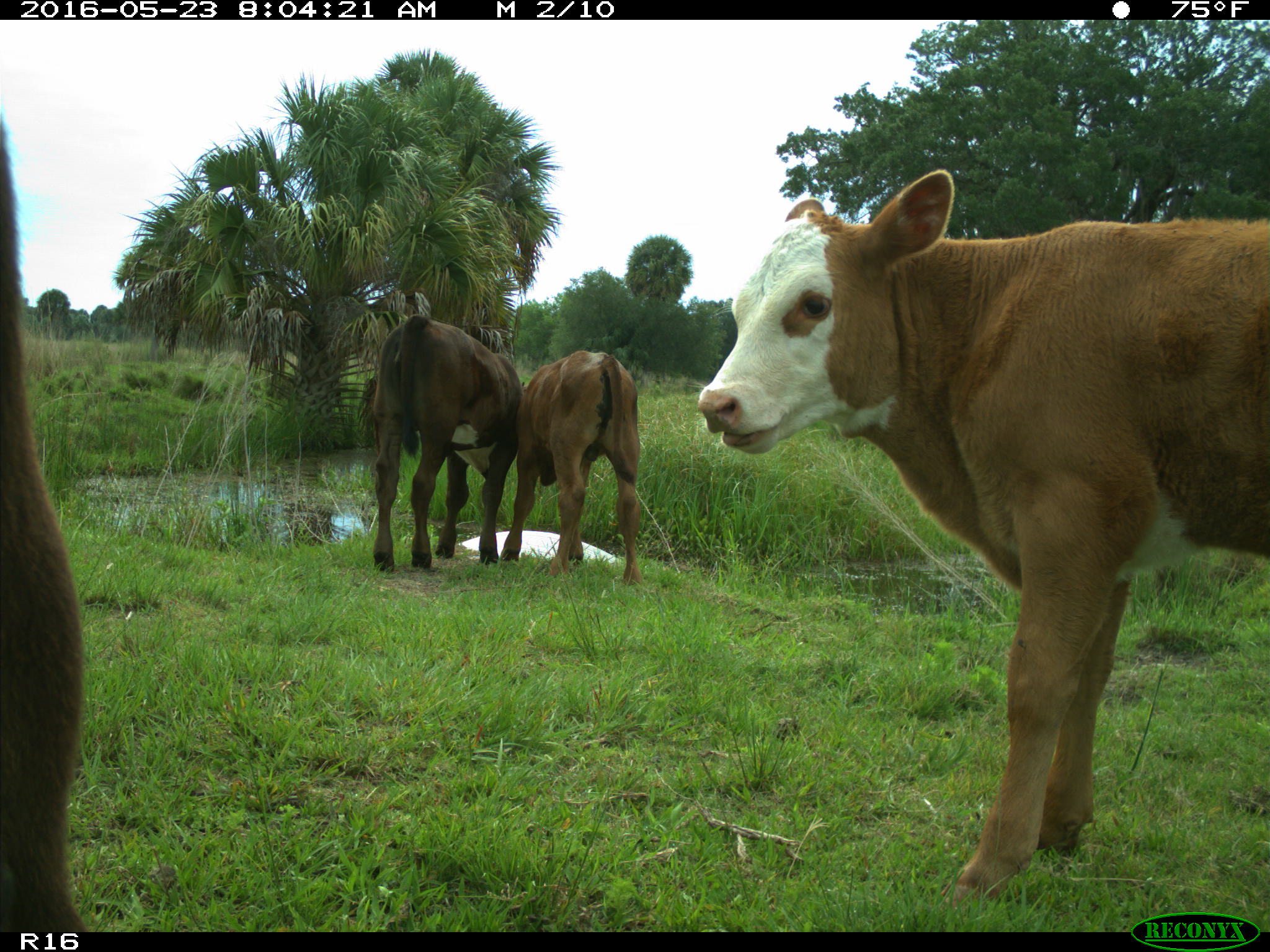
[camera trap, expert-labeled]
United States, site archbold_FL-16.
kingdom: Animalia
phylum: Chordata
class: Mammalia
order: Artiodactyla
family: Bovidae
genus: Bos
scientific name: Bos taurus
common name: domestic cow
Bos taurus (domestic cow).